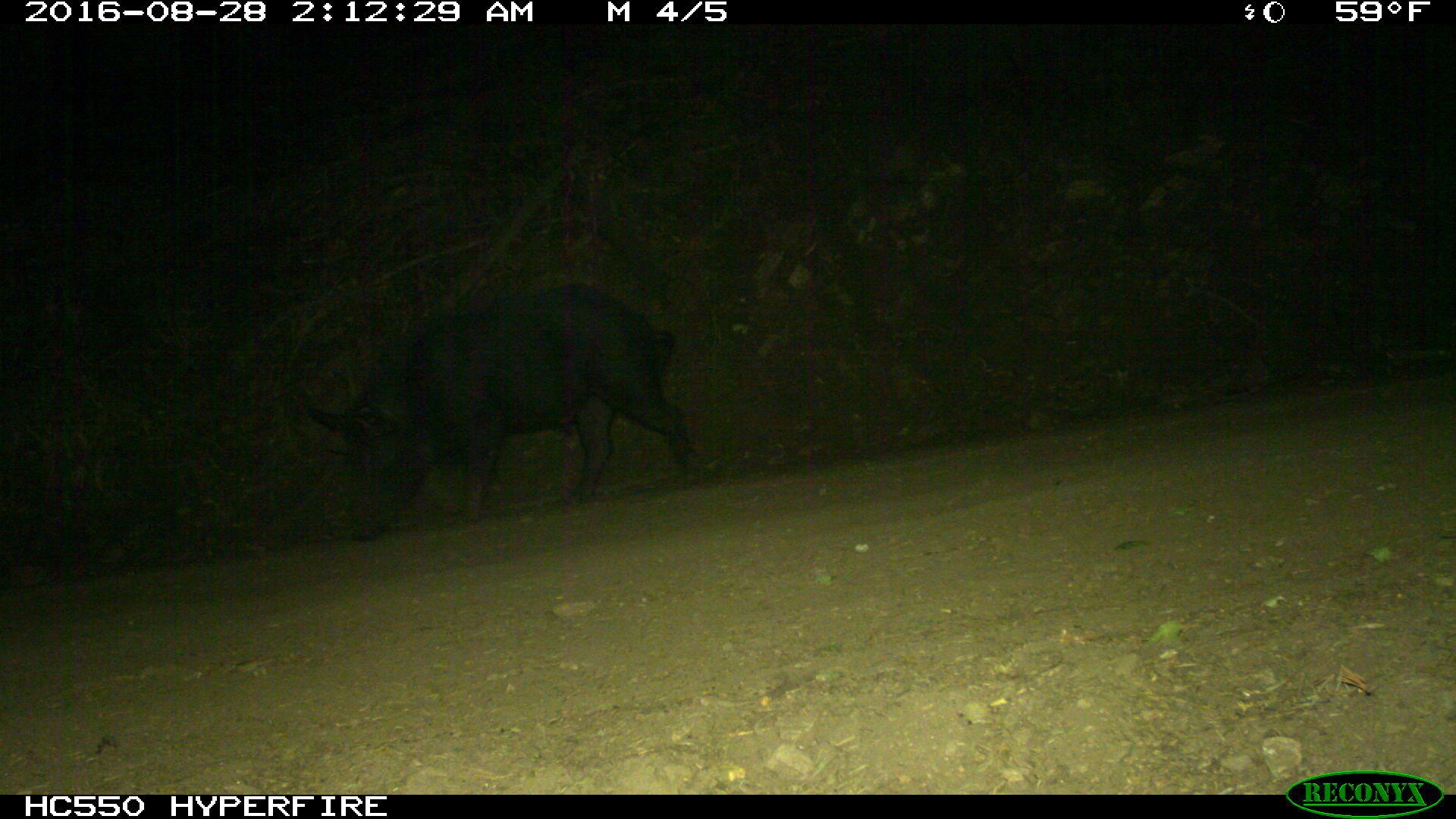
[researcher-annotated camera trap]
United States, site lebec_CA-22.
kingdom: Animalia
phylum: Chordata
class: Mammalia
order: Artiodactyla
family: Suidae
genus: Sus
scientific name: Sus scrofa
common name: wild boar